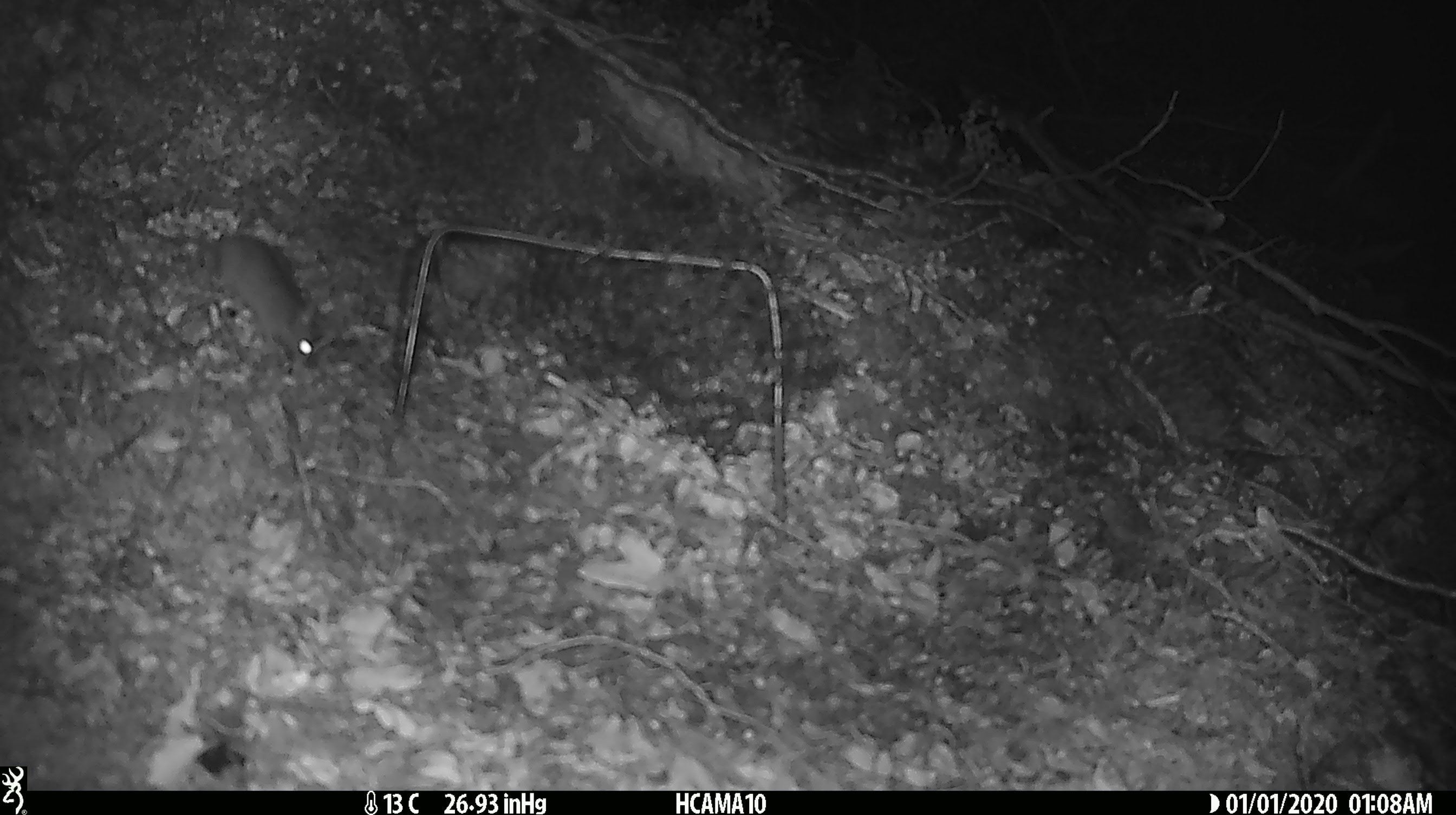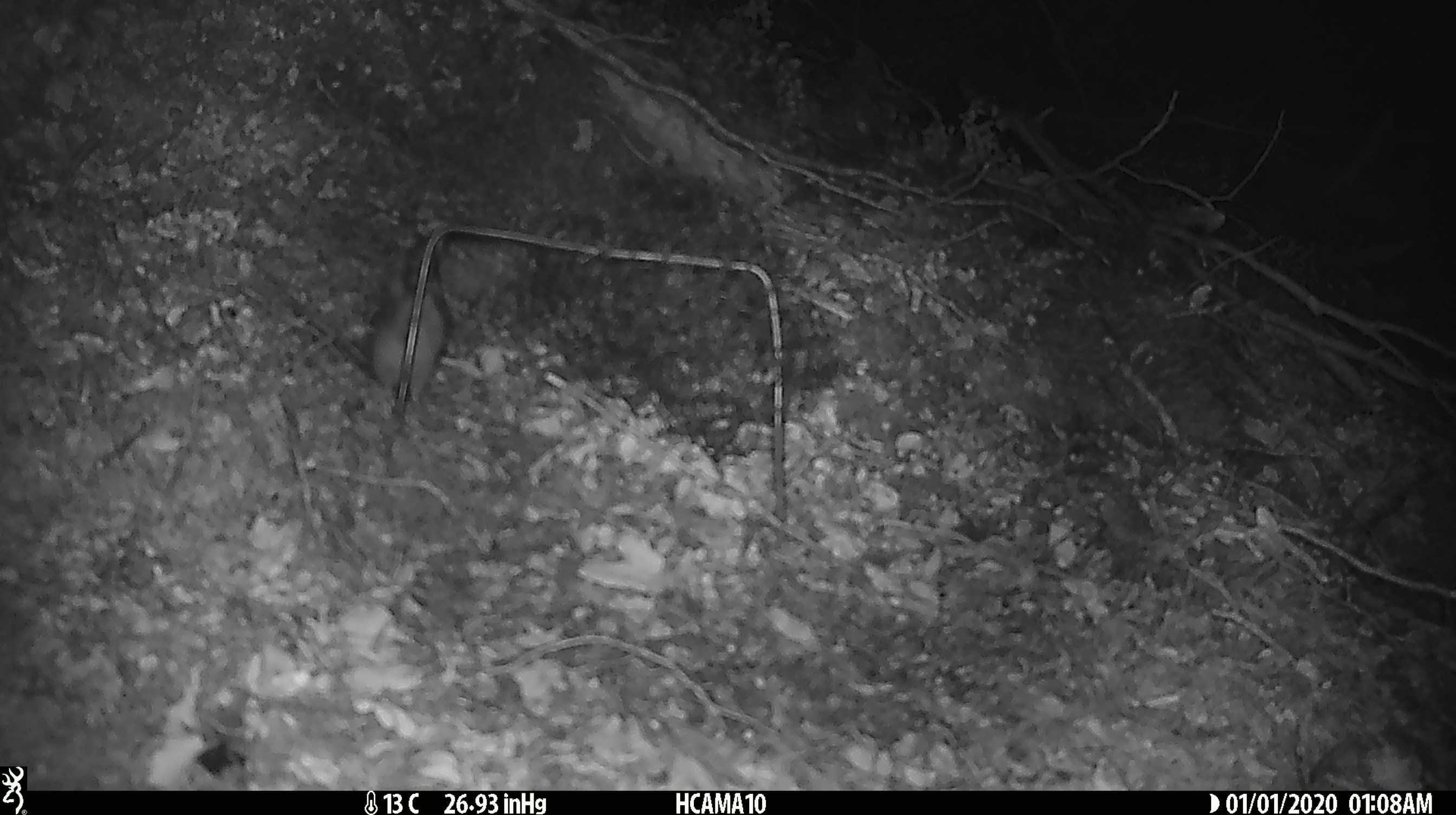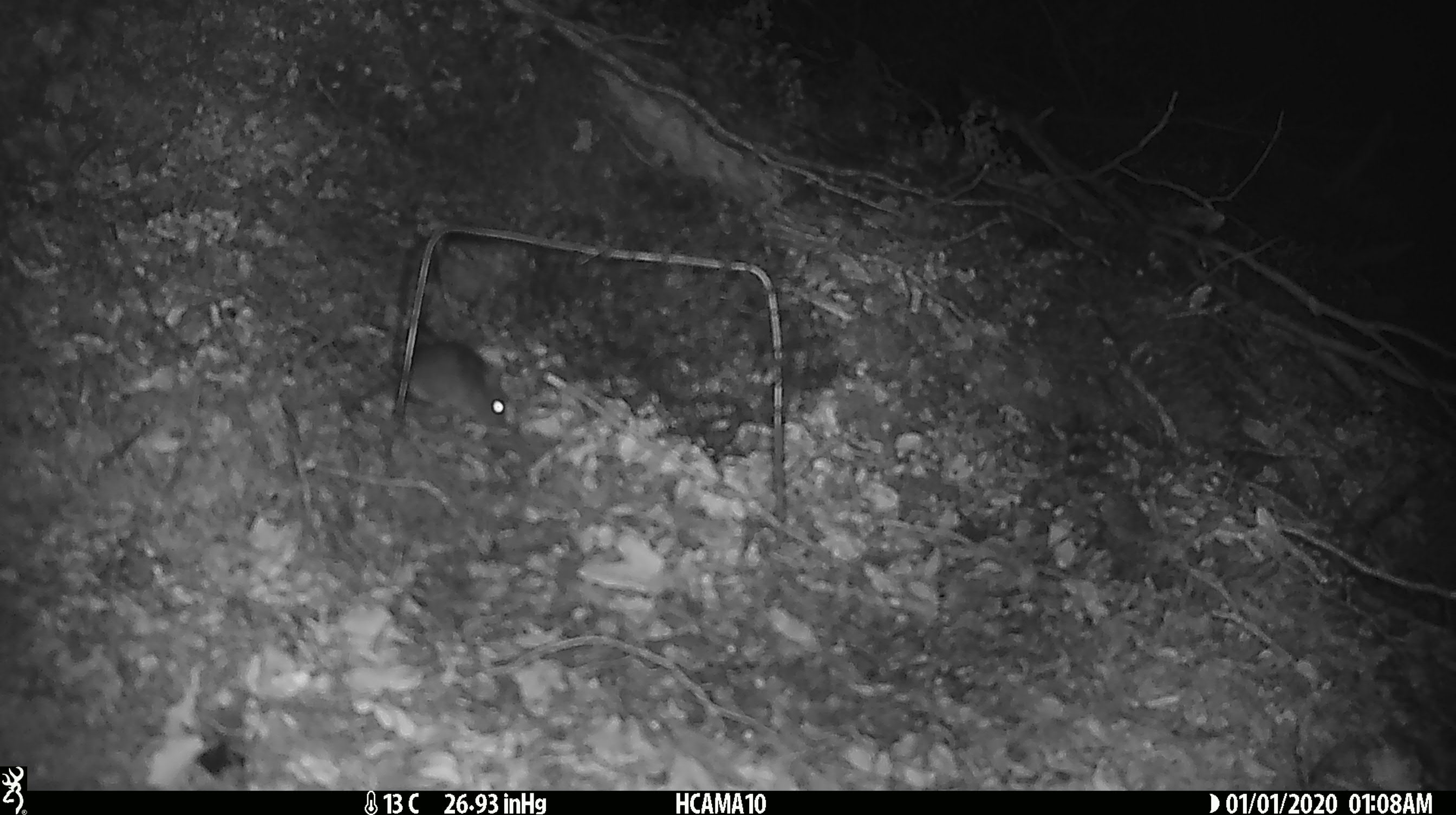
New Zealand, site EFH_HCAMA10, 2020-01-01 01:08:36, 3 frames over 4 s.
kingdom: Animalia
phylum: Chordata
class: Mammalia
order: Rodentia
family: Muridae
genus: Mus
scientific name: Mus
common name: mouse